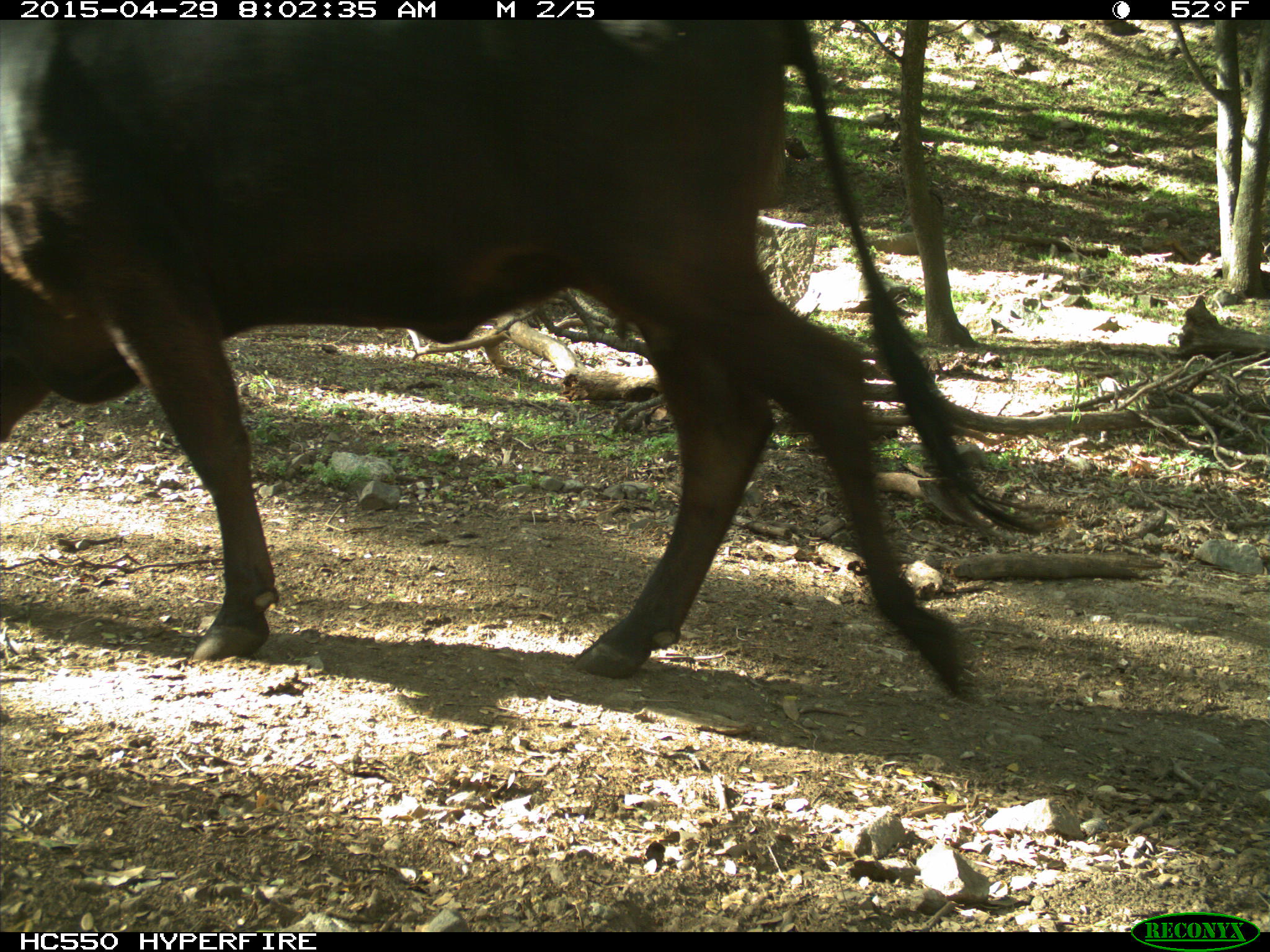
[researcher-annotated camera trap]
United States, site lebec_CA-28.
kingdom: Animalia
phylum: Chordata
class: Mammalia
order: Artiodactyla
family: Bovidae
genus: Bos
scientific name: Bos taurus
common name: domestic cow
Bos taurus (domestic cow).